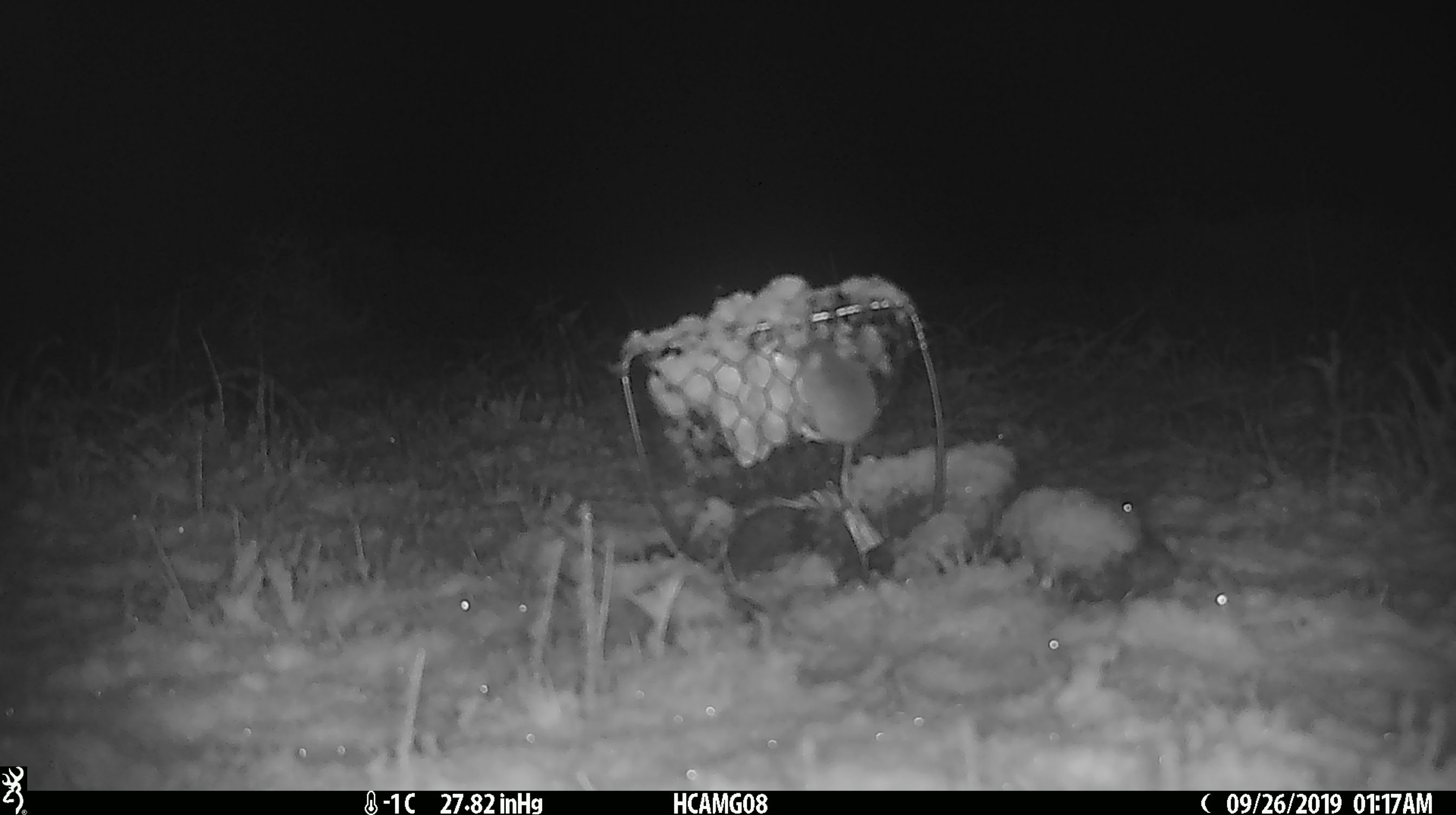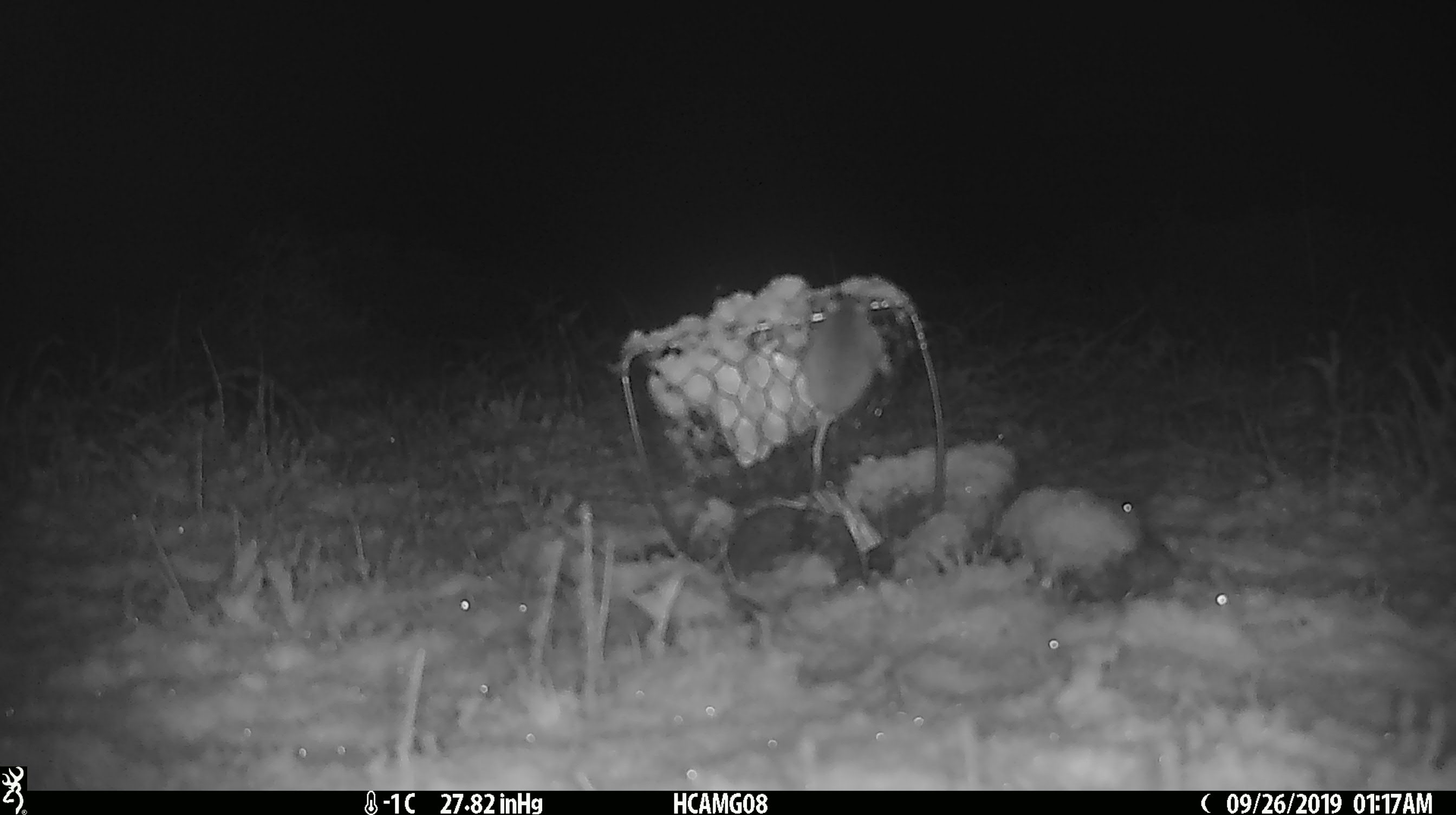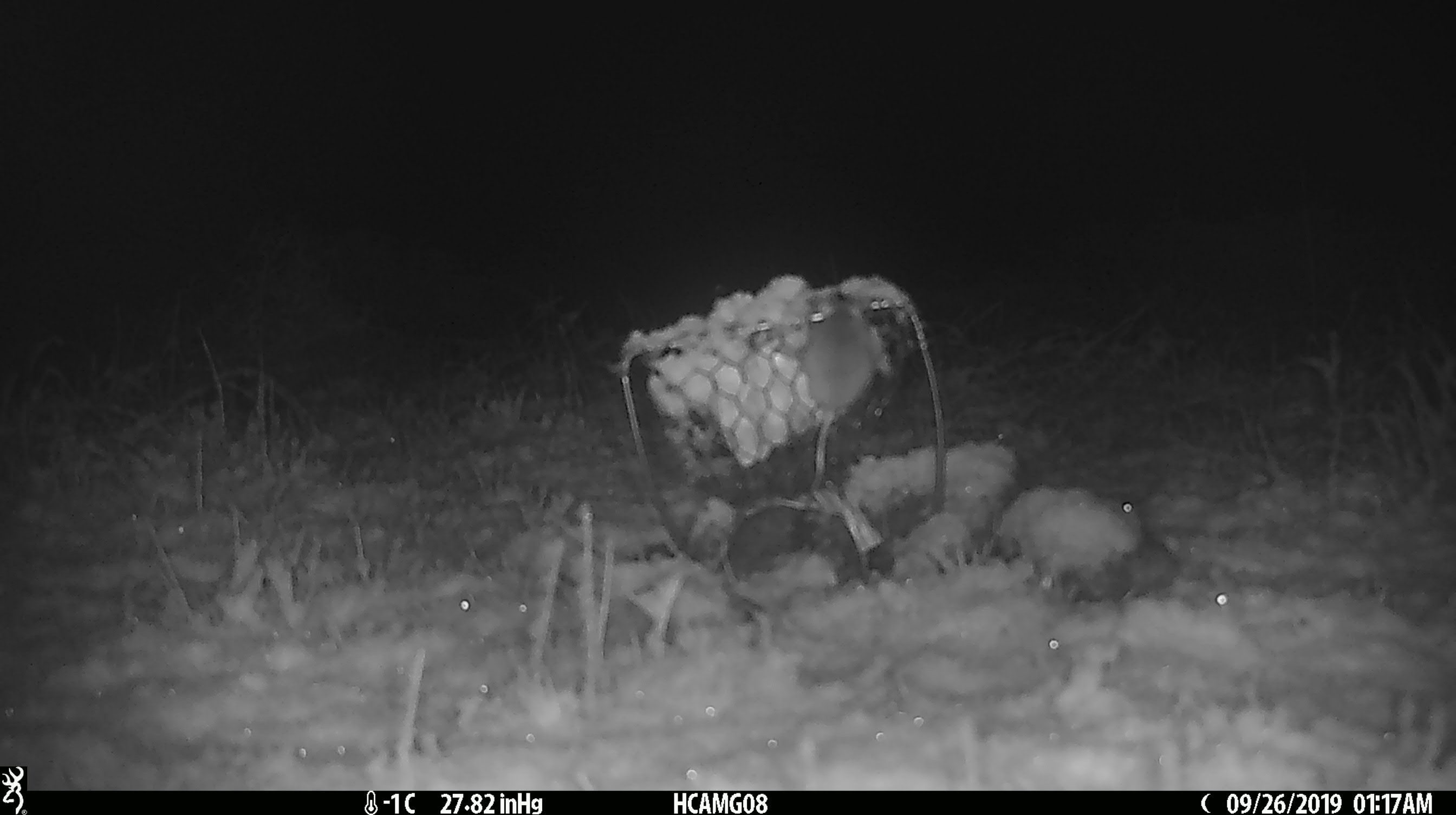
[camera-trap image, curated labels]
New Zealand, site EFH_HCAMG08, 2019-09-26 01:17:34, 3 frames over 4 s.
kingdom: Animalia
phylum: Chordata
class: Mammalia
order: Rodentia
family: Muridae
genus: Mus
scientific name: Mus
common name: mouse